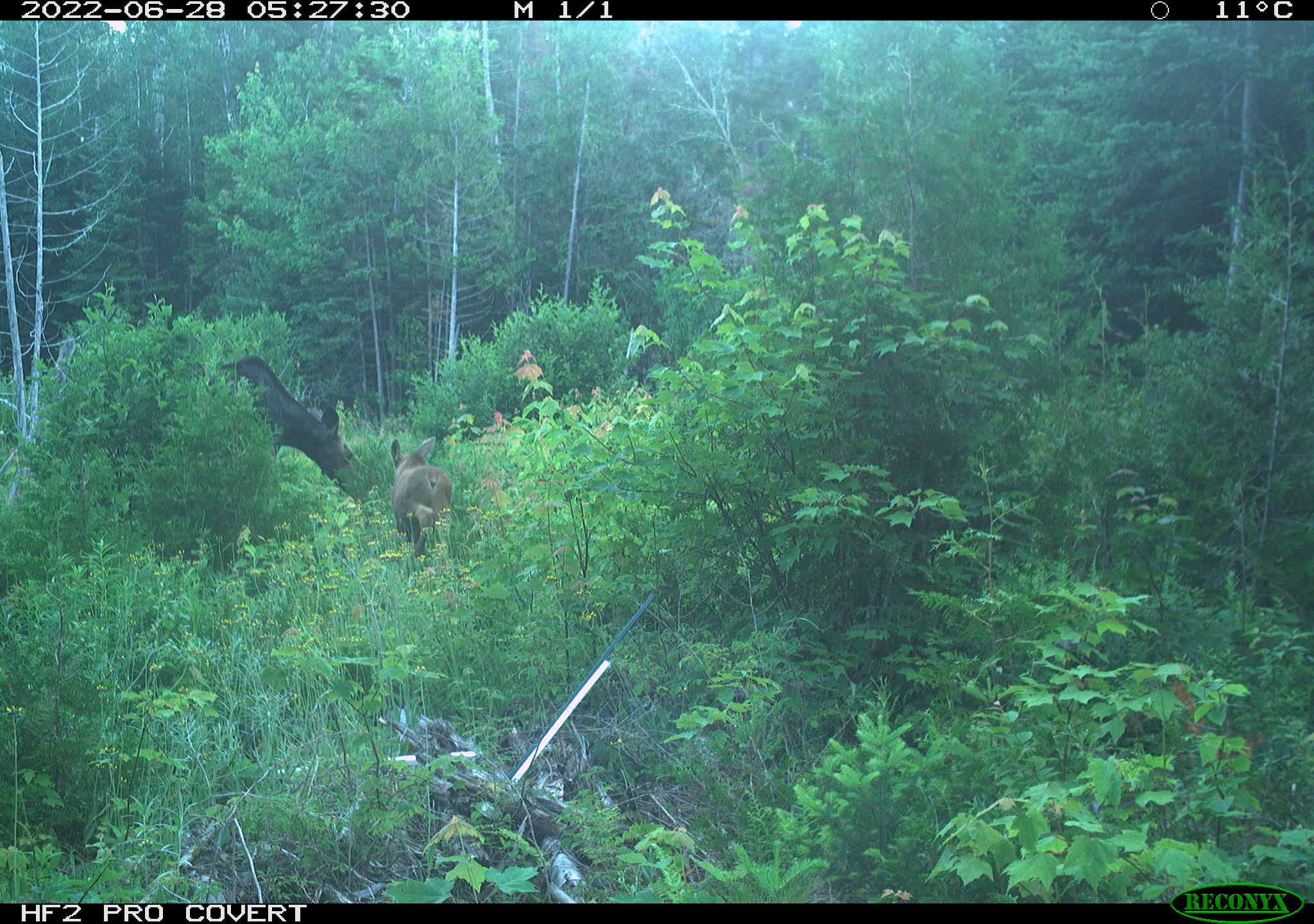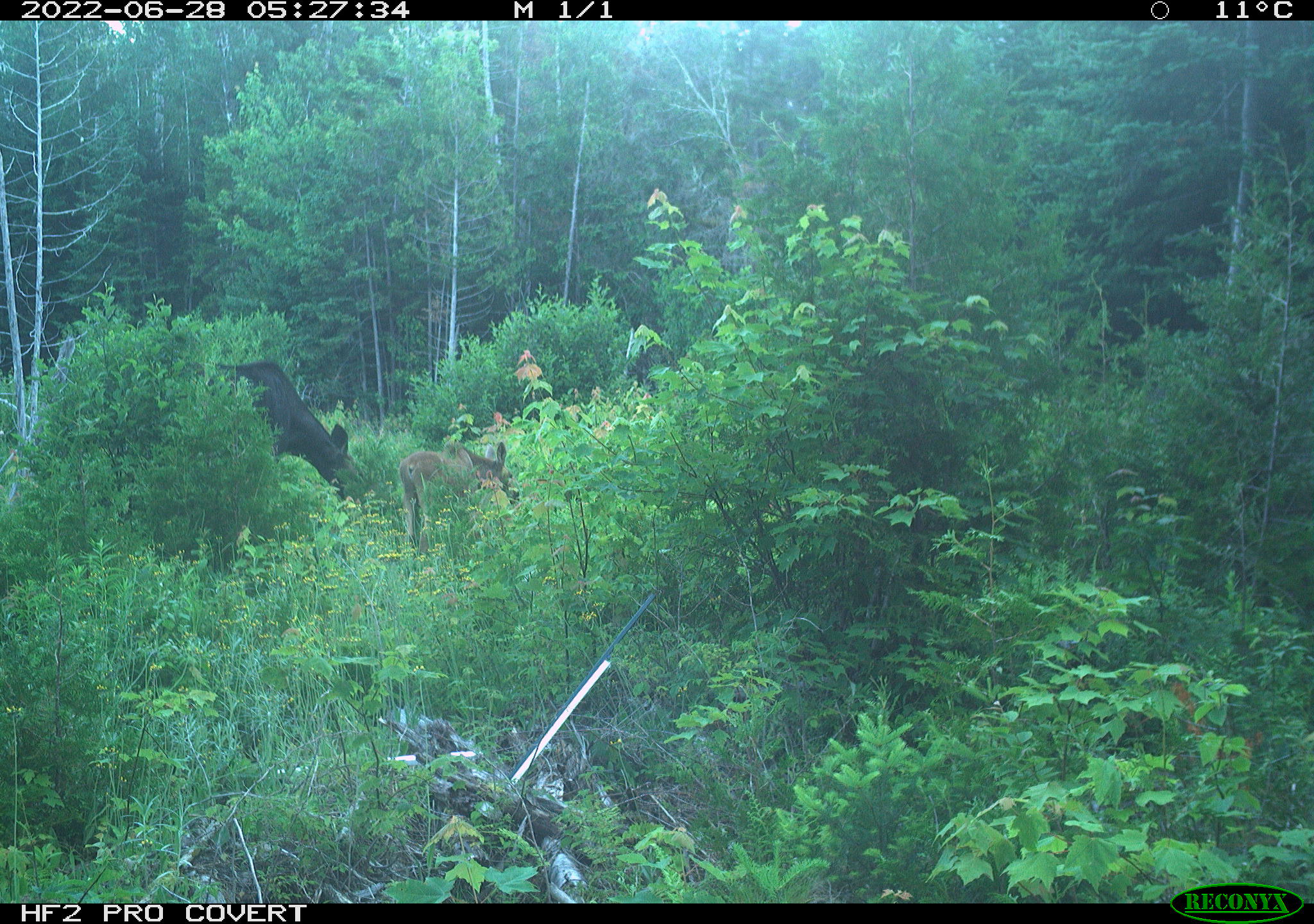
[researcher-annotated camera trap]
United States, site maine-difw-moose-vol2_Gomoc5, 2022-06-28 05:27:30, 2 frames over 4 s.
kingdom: Animalia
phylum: Chordata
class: Mammalia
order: Artiodactyla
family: Cervidae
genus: Alces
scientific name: Alces alces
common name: moose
Moose (Alces alces).